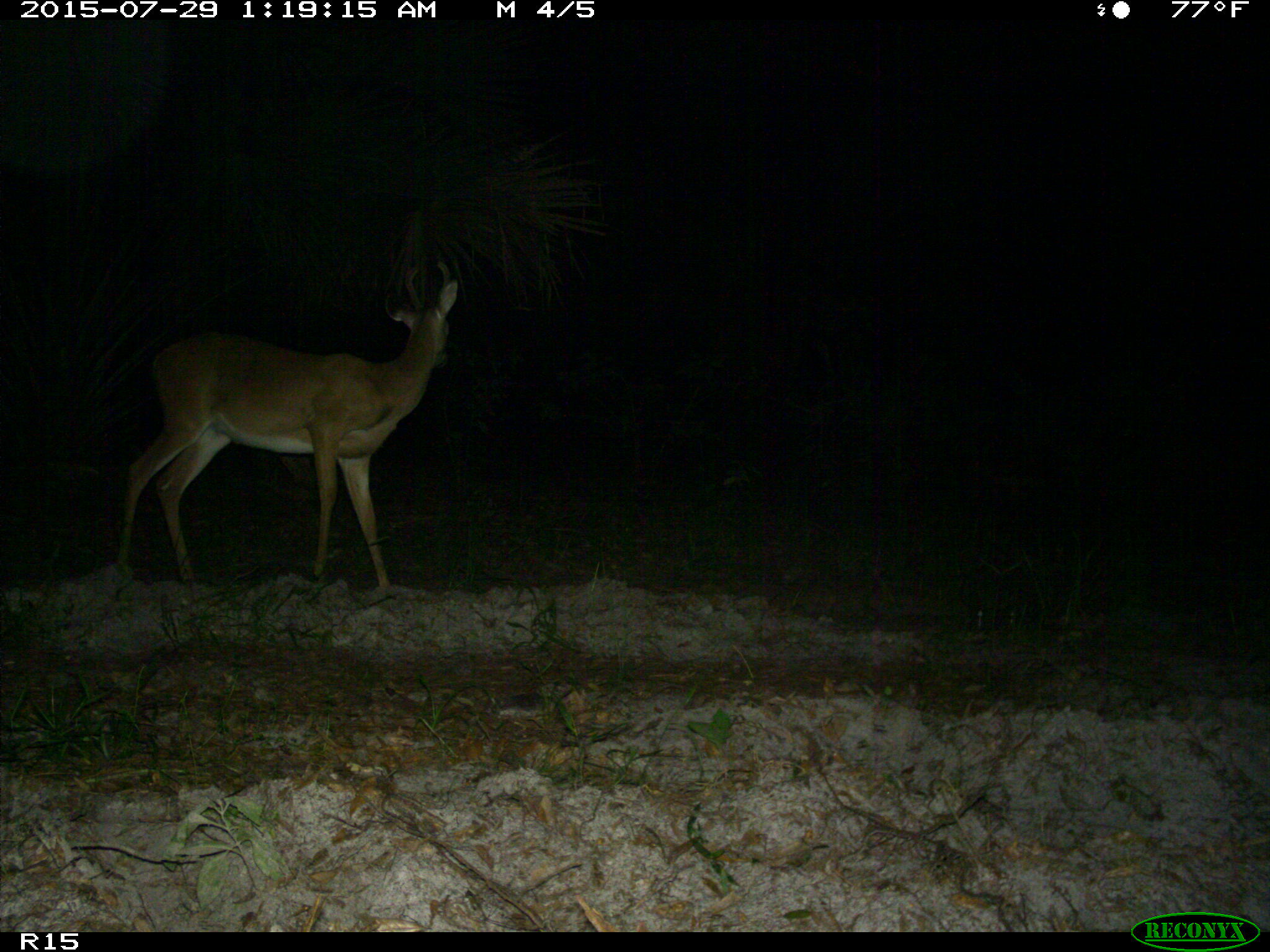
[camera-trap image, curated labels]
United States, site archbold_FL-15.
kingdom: Animalia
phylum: Chordata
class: Mammalia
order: Artiodactyla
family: Cervidae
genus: Odocoileus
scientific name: Odocoileus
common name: deer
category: unidentified deer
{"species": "unidentified deer (deer) (Odocoileus)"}